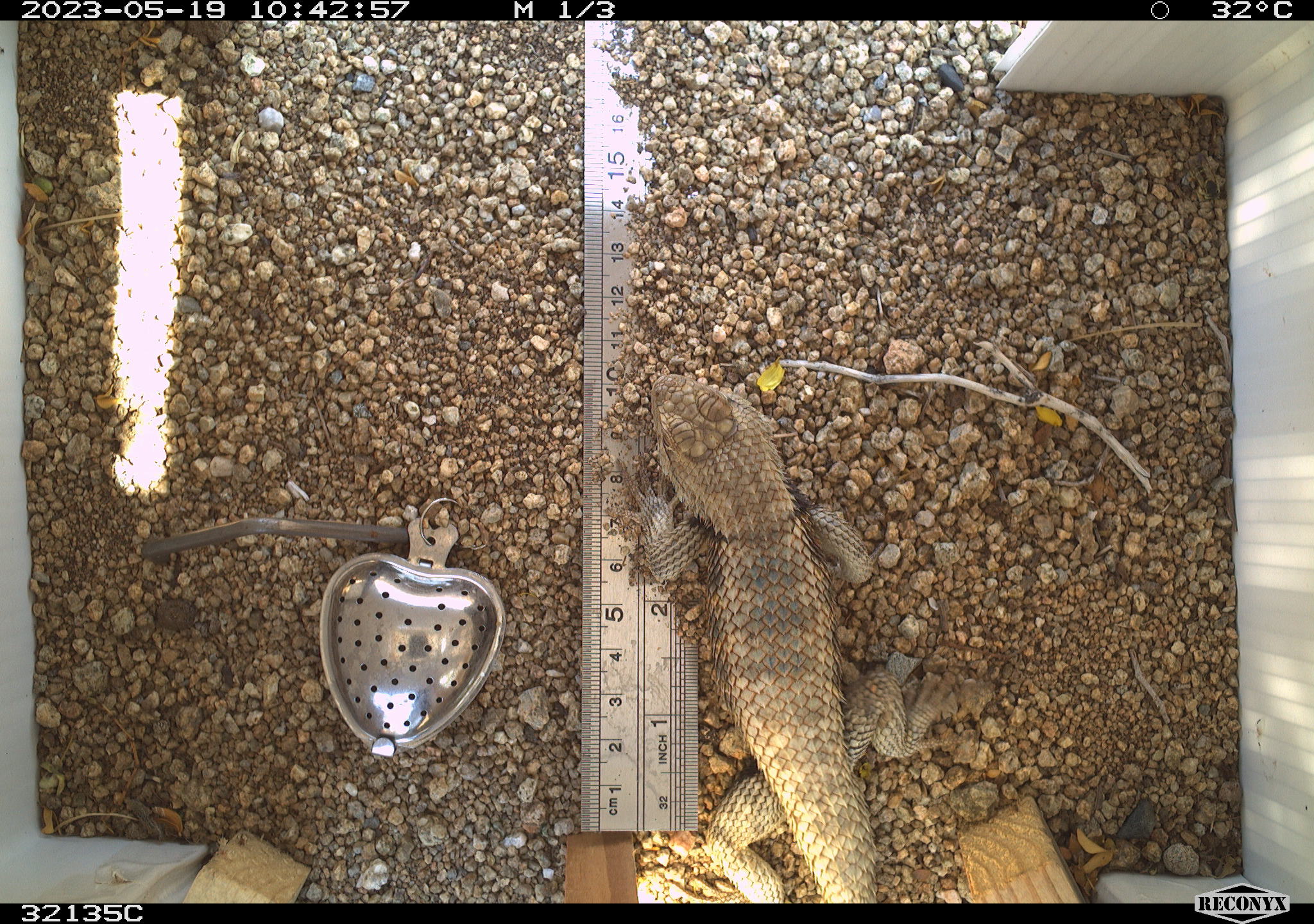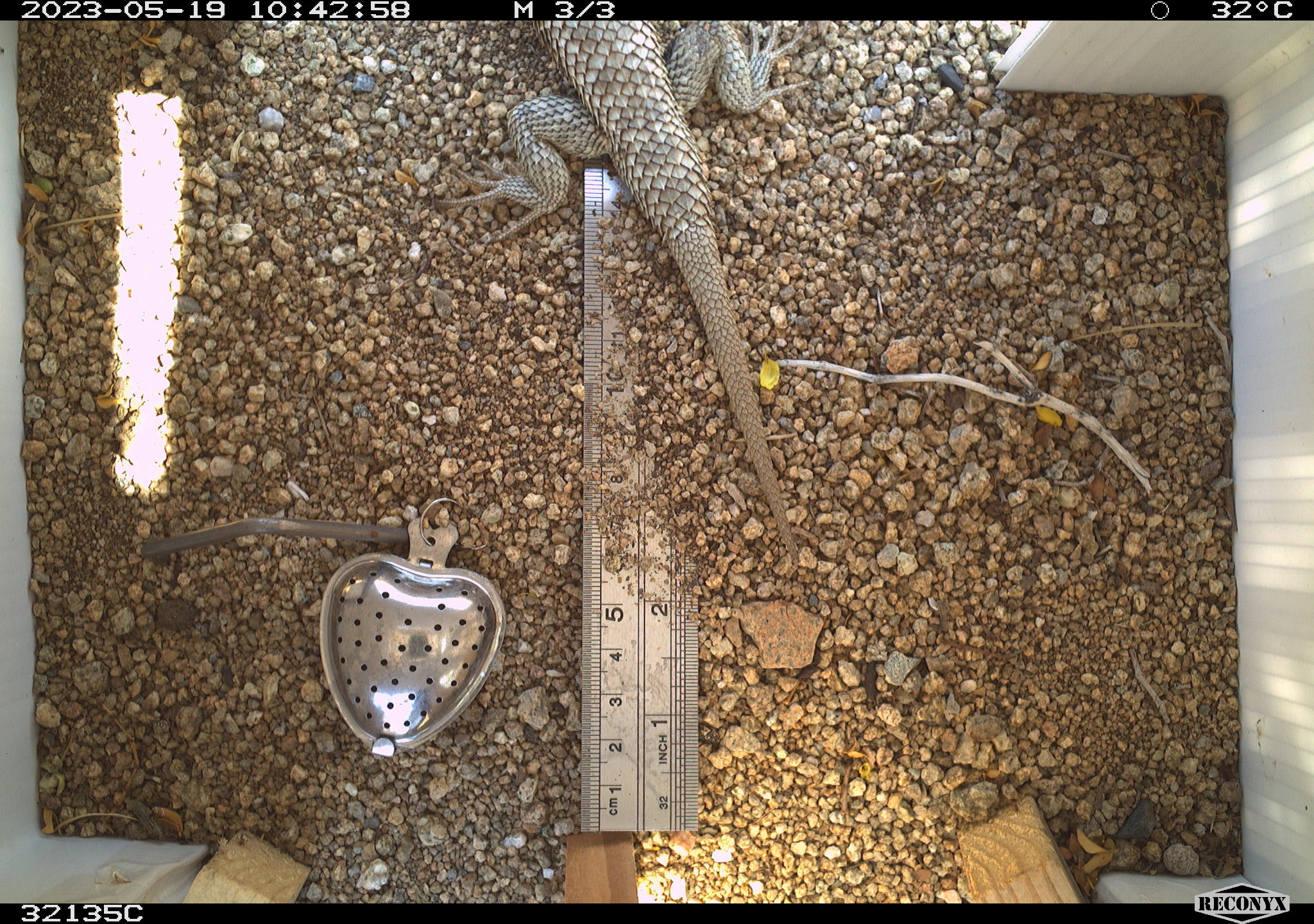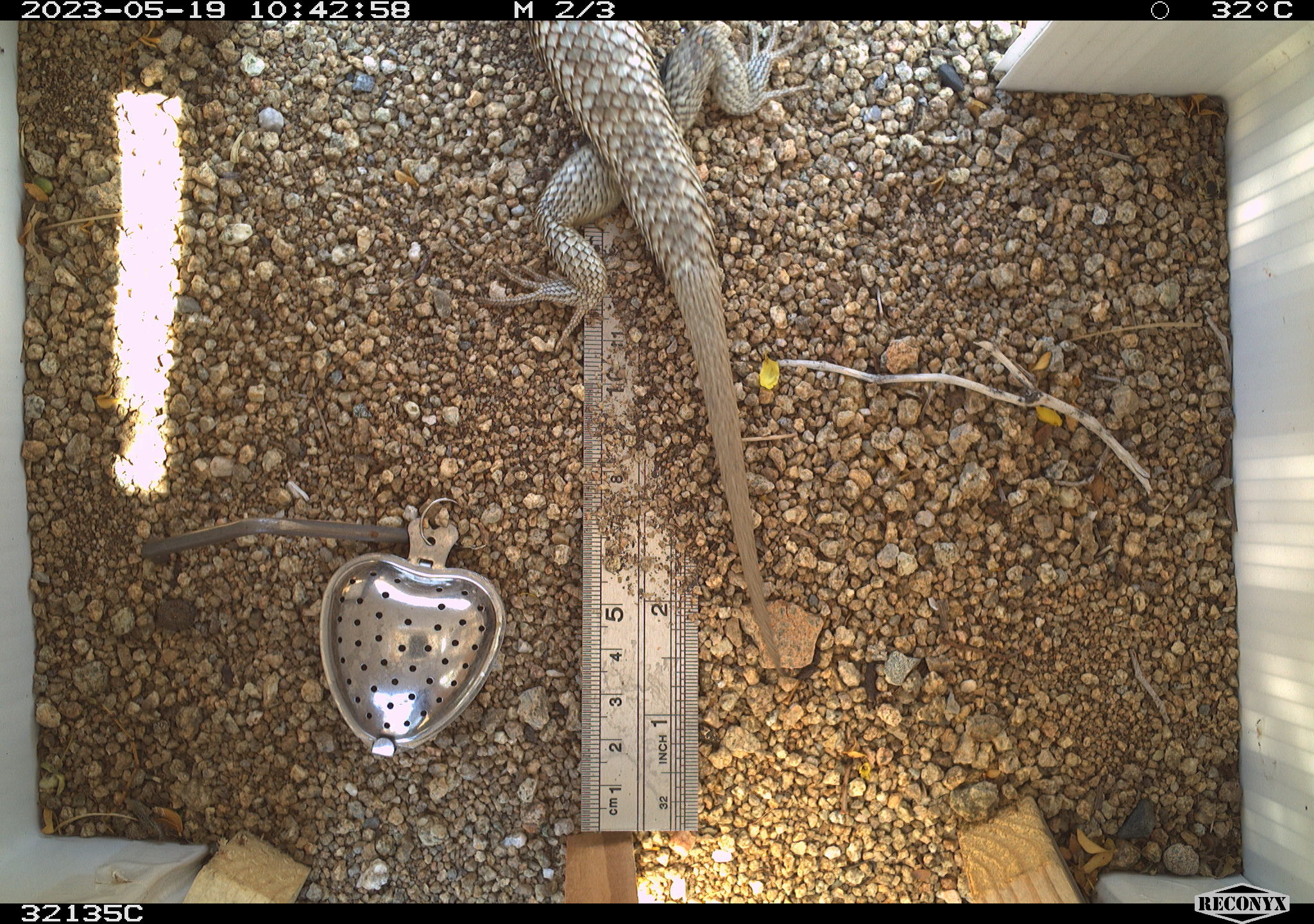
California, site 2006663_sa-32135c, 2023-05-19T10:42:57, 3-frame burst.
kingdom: Animalia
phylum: Chordata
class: Reptilia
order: Squamata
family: Phrynosomatidae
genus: Sceloporus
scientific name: Sceloporus uniformis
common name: yellow-backed spiny lizard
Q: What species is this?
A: Yellow-backed spiny lizard (Sceloporus uniformis).